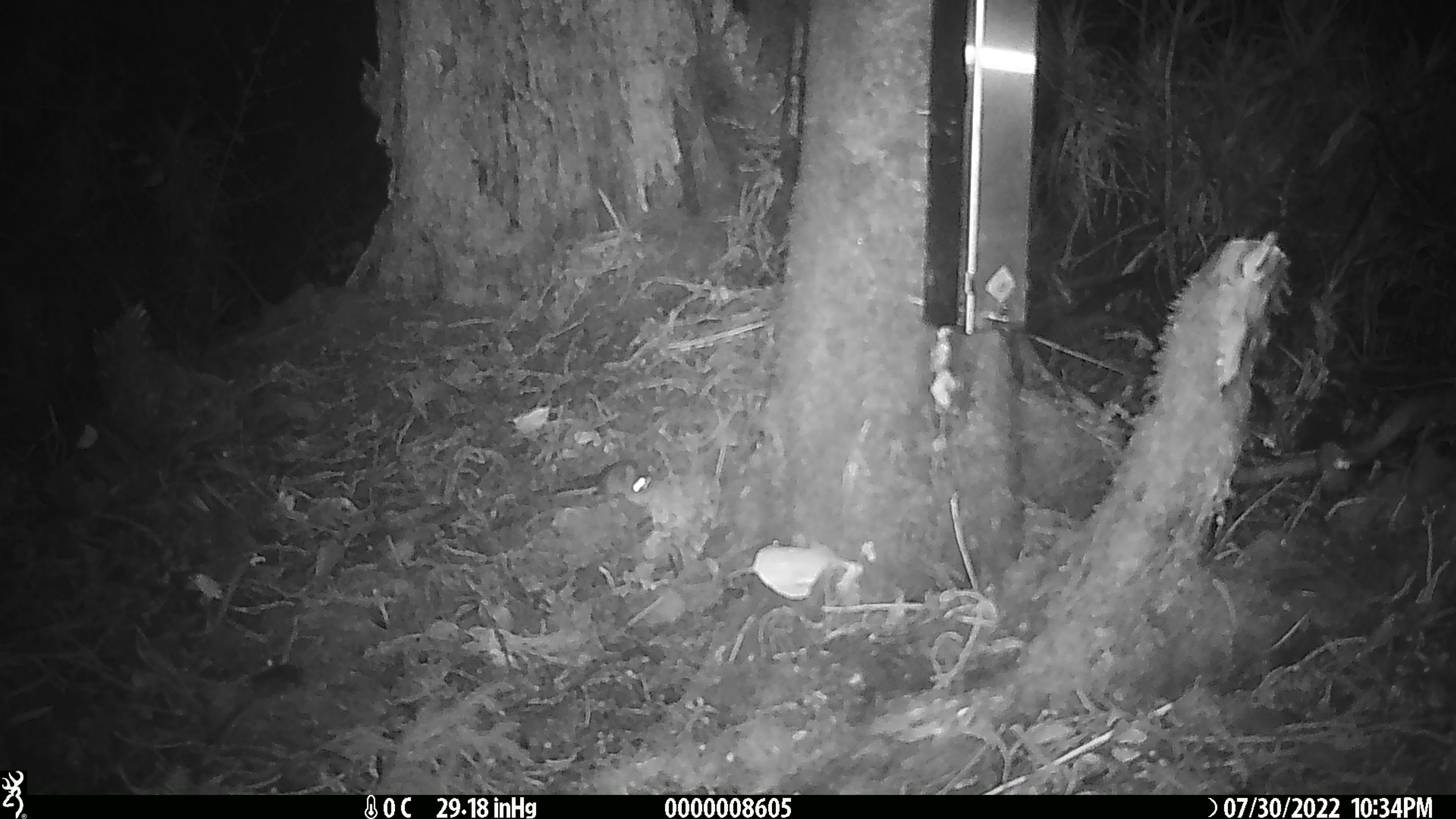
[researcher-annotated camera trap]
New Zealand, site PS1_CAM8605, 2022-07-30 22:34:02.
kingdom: Animalia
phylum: Chordata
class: Mammalia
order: Rodentia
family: Muridae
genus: Mus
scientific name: Mus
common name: mouse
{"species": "mouse (Mus)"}